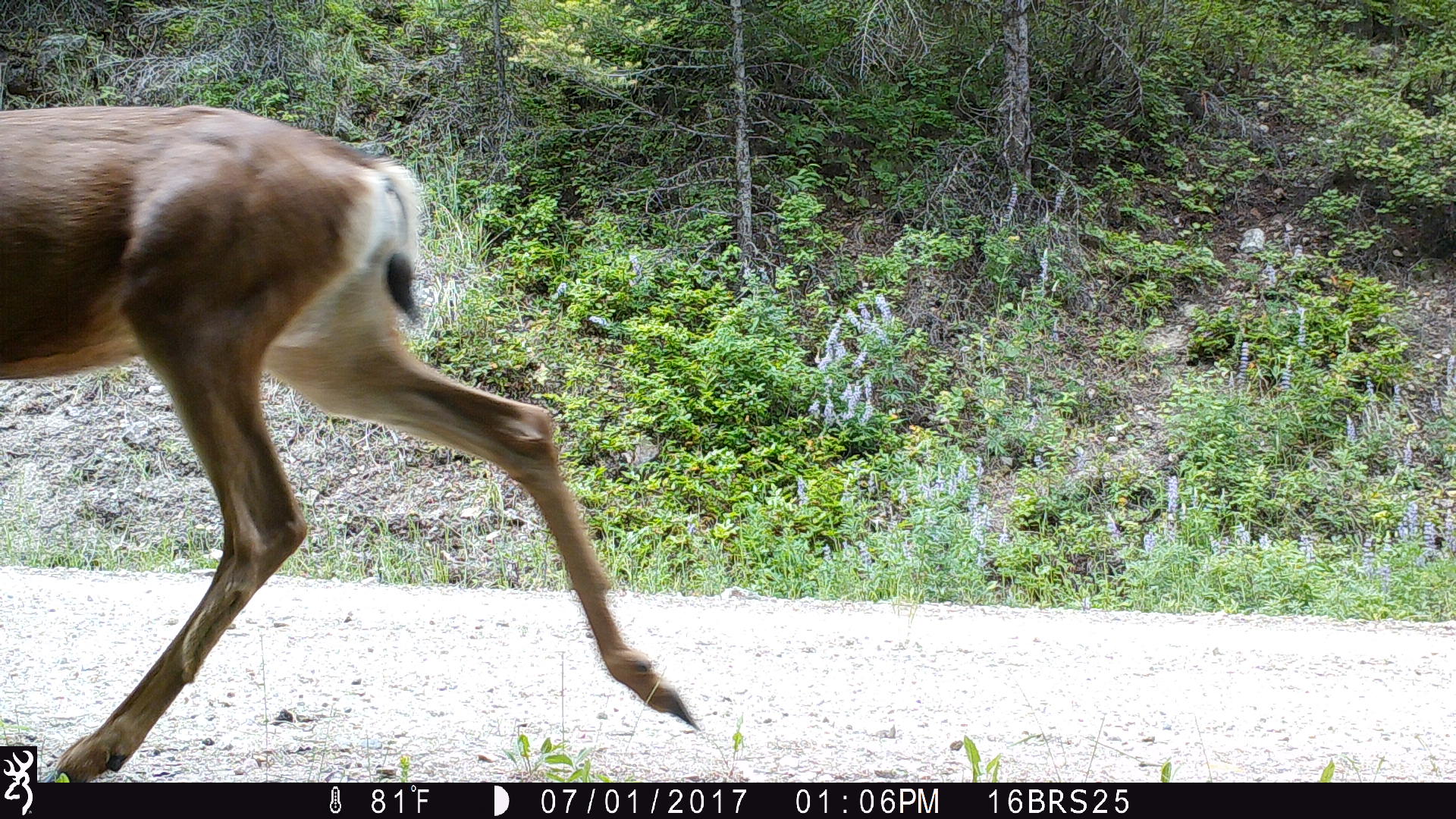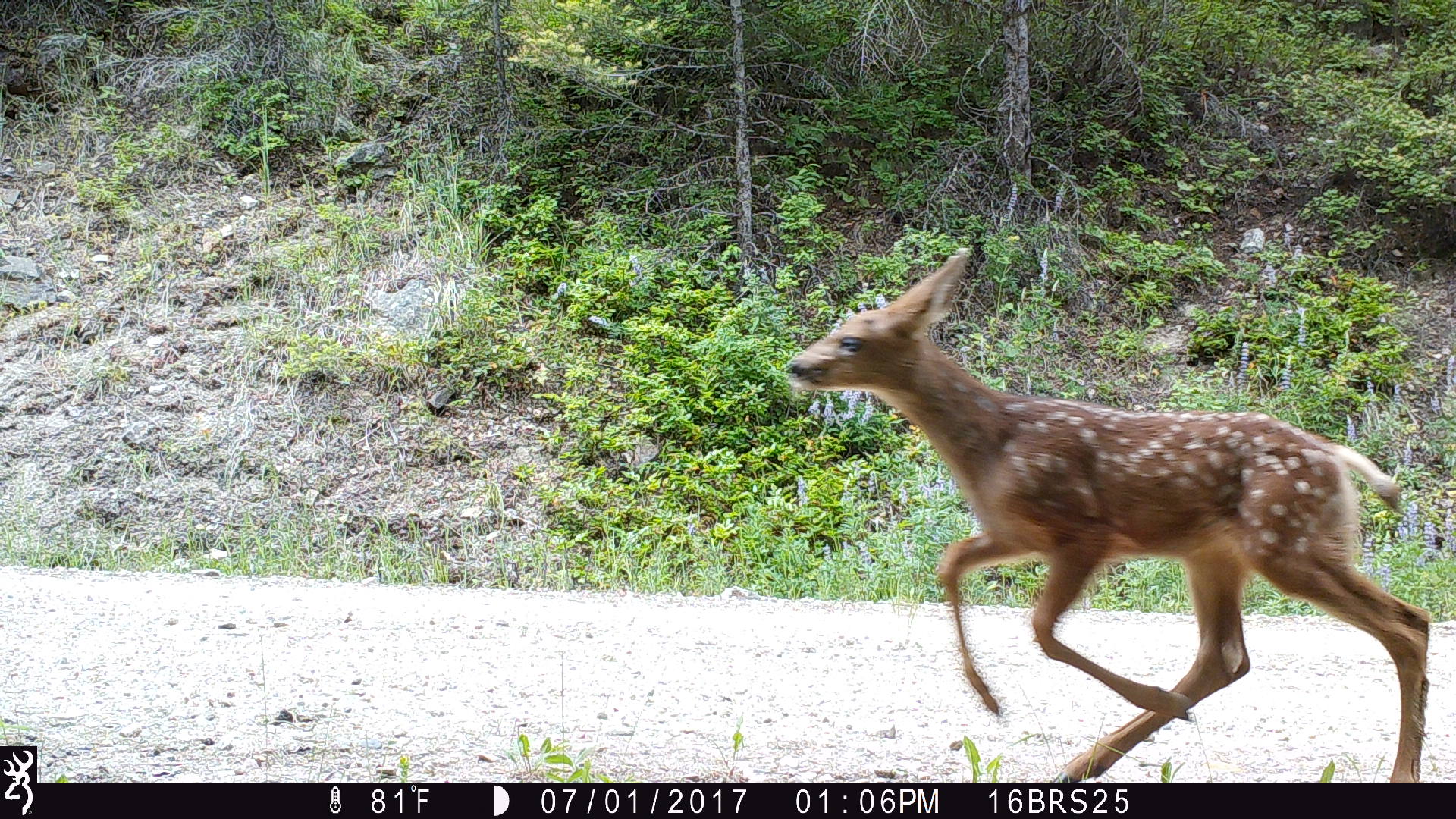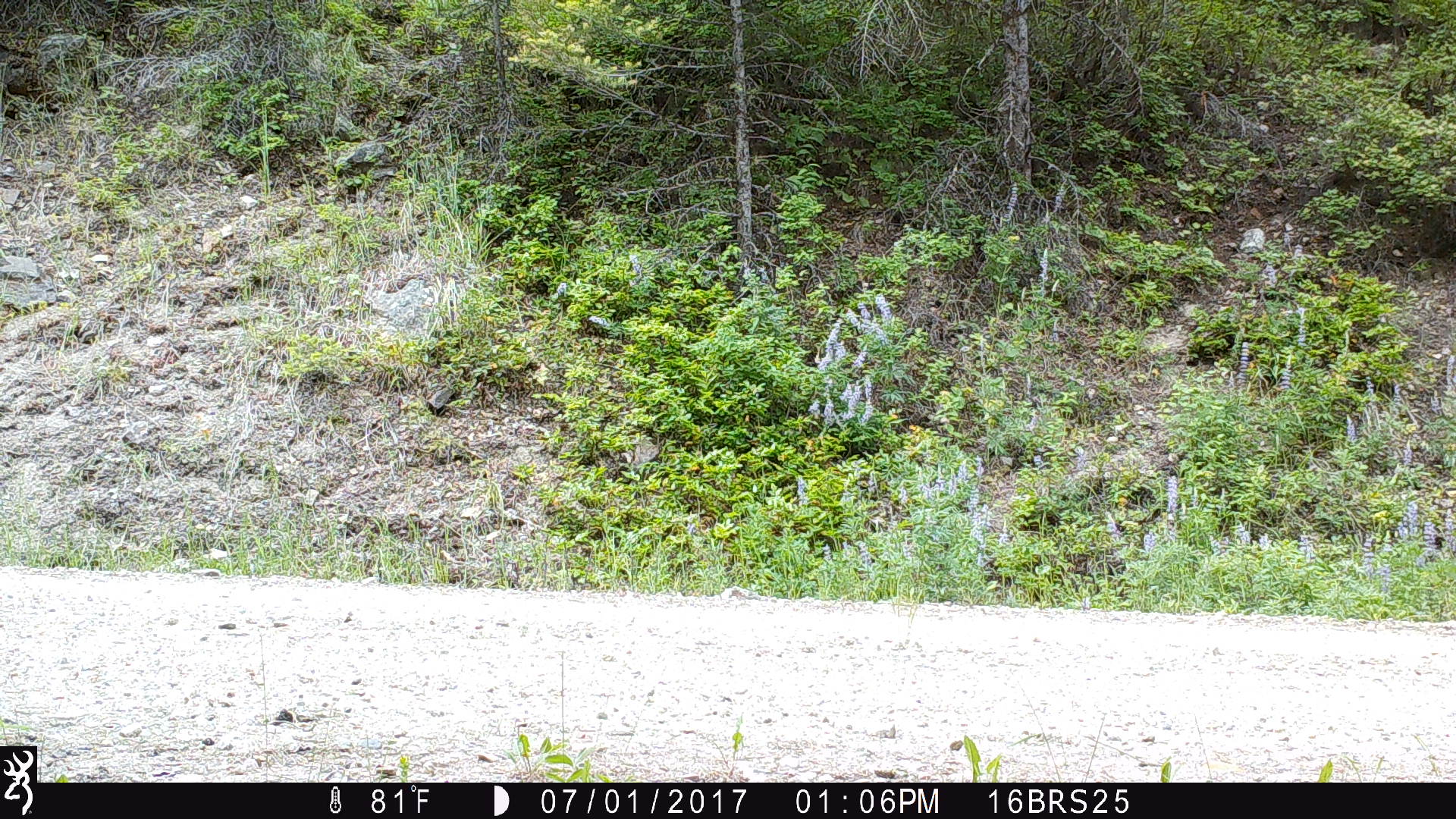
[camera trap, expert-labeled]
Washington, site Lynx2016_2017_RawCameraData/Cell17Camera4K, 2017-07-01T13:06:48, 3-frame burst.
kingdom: Animalia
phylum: Chordata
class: Mammalia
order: Artiodactyla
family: Cervidae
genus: Odocoileus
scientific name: Odocoileus hemionus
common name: mule deer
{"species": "Odocoileus hemionus (mule deer)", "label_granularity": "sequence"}